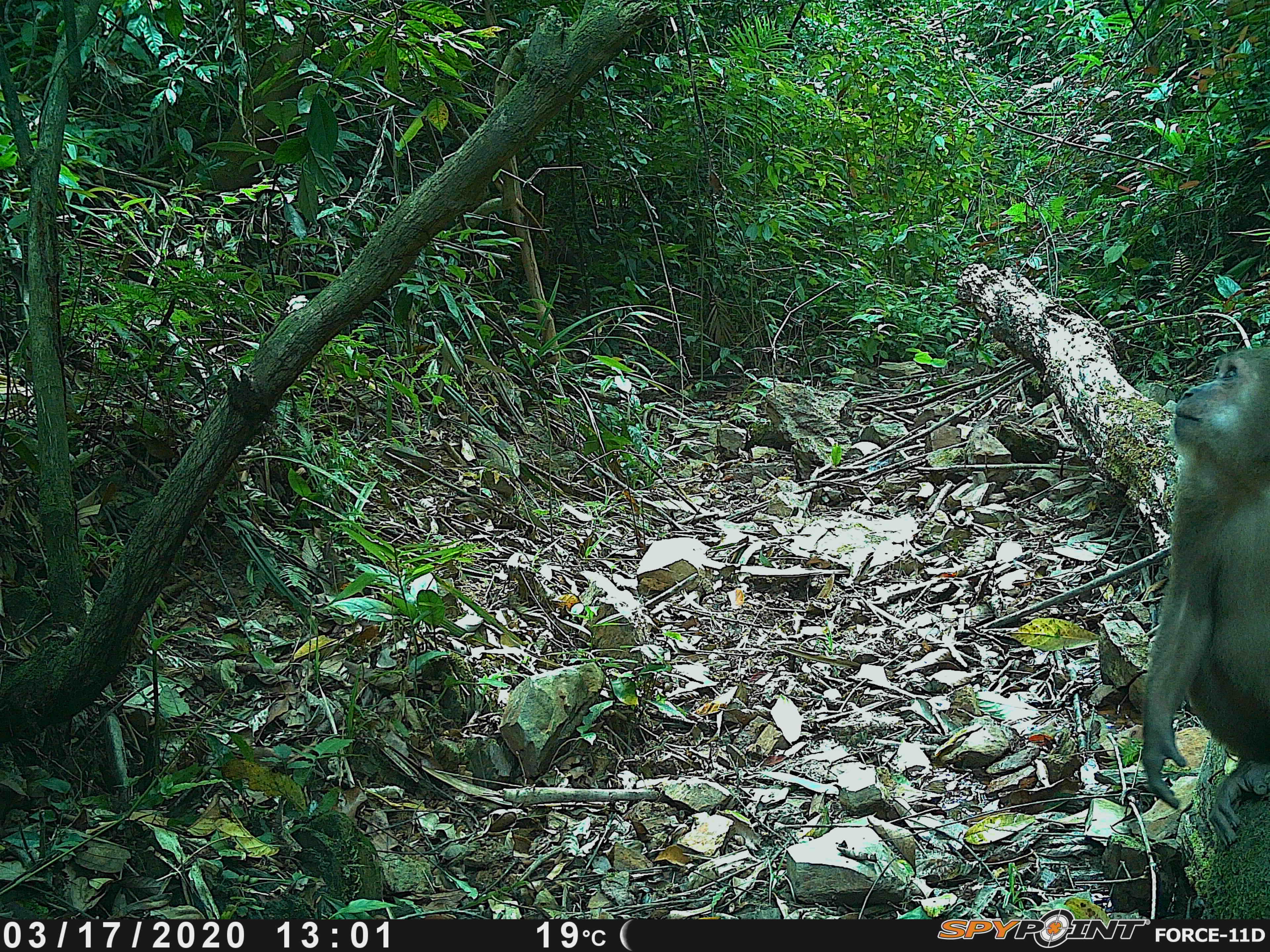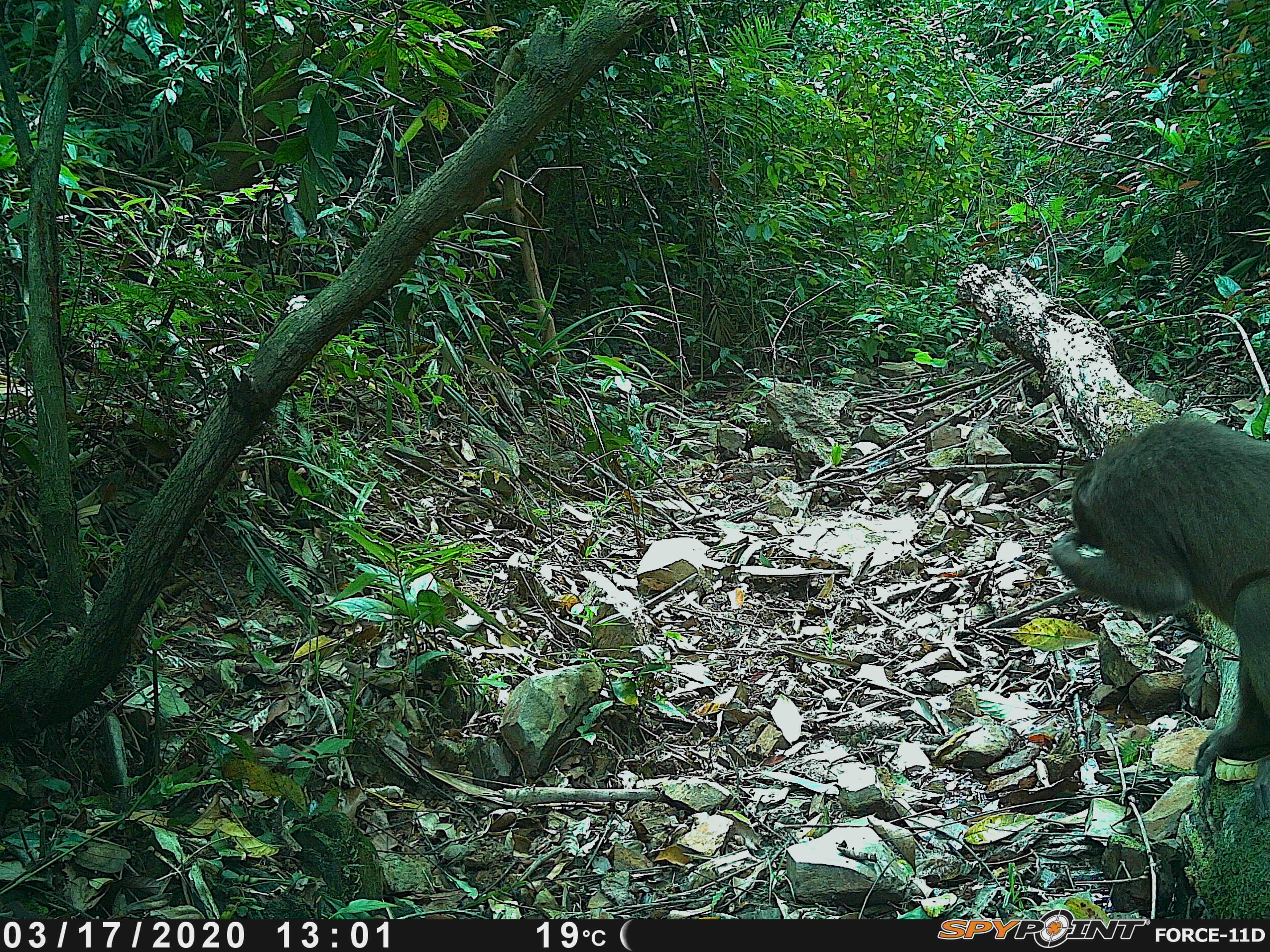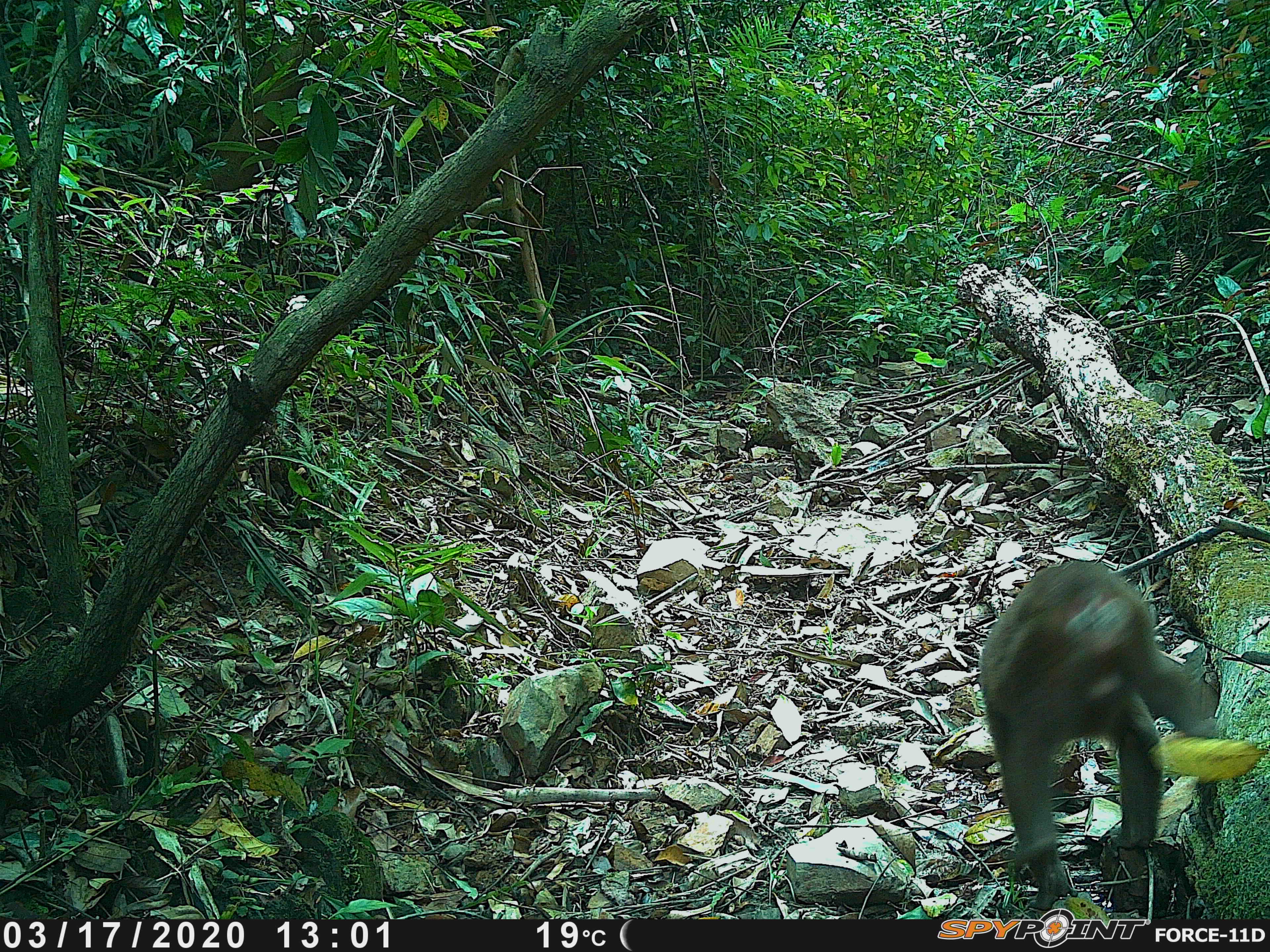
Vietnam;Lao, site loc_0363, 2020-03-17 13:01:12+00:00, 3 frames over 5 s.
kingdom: Animalia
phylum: Chordata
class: Mammalia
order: Primates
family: Cercopithecidae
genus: Macaca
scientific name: Macaca arctoides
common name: stump-tailed macaque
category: stump tailed macaque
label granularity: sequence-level